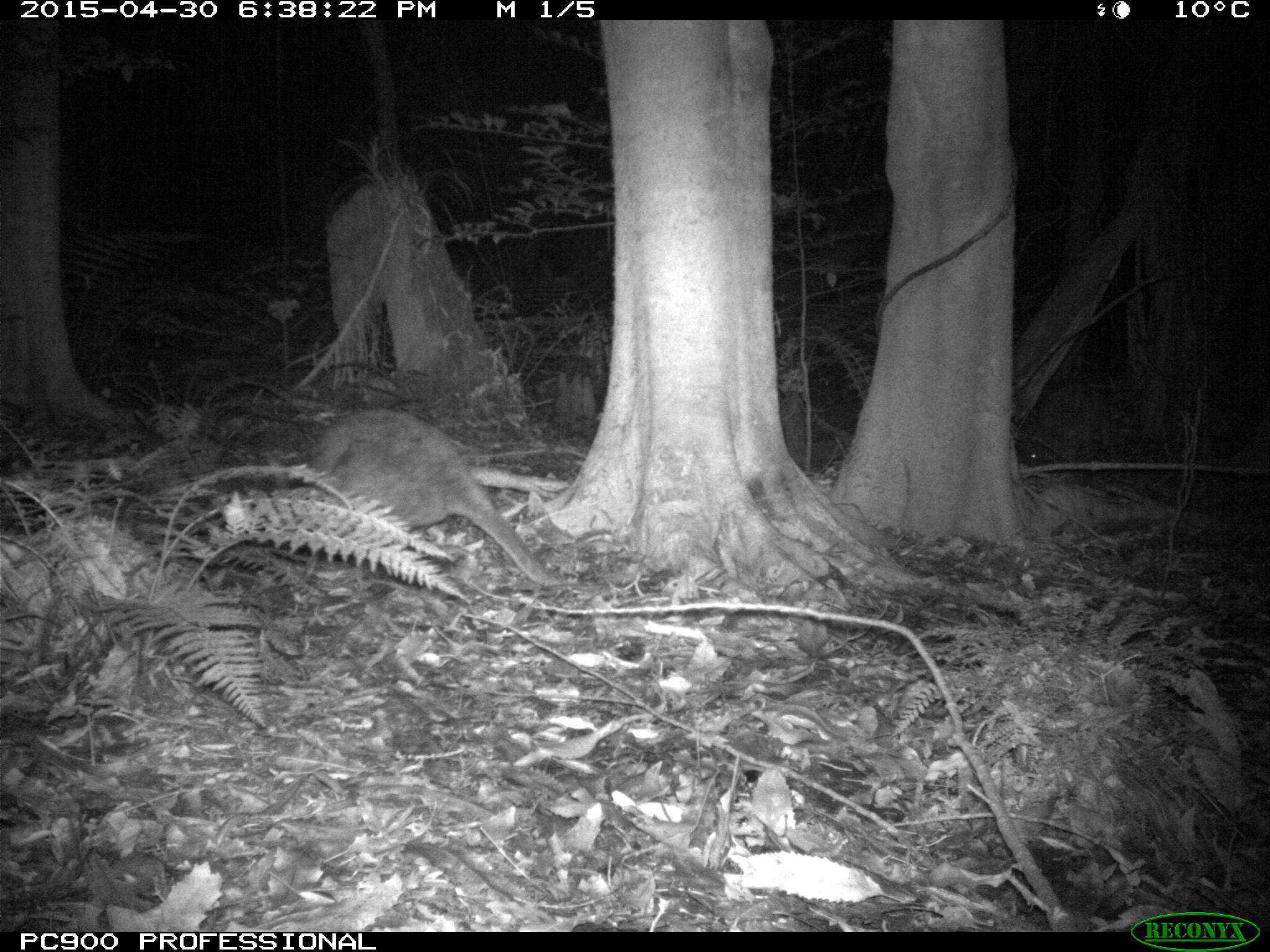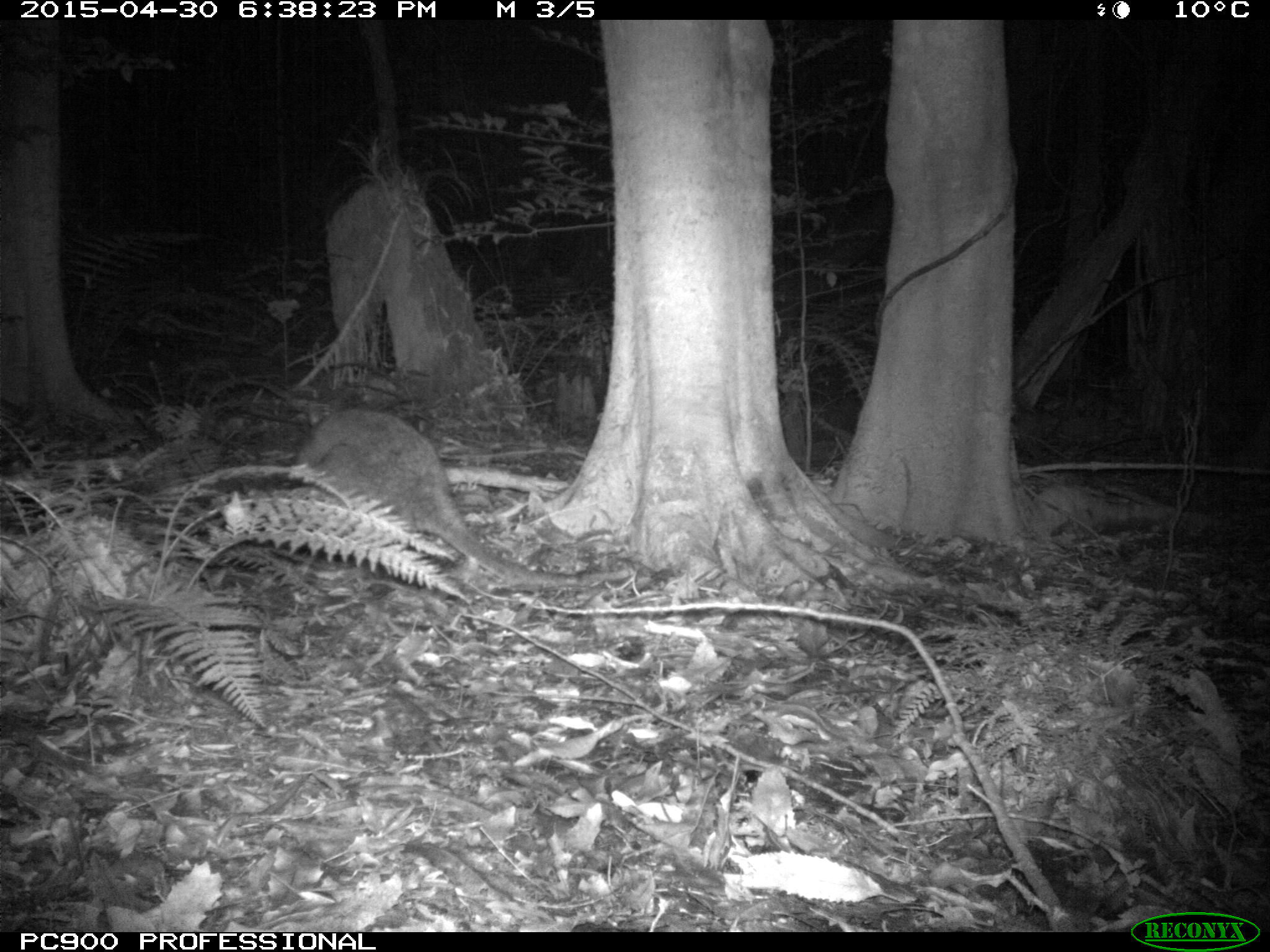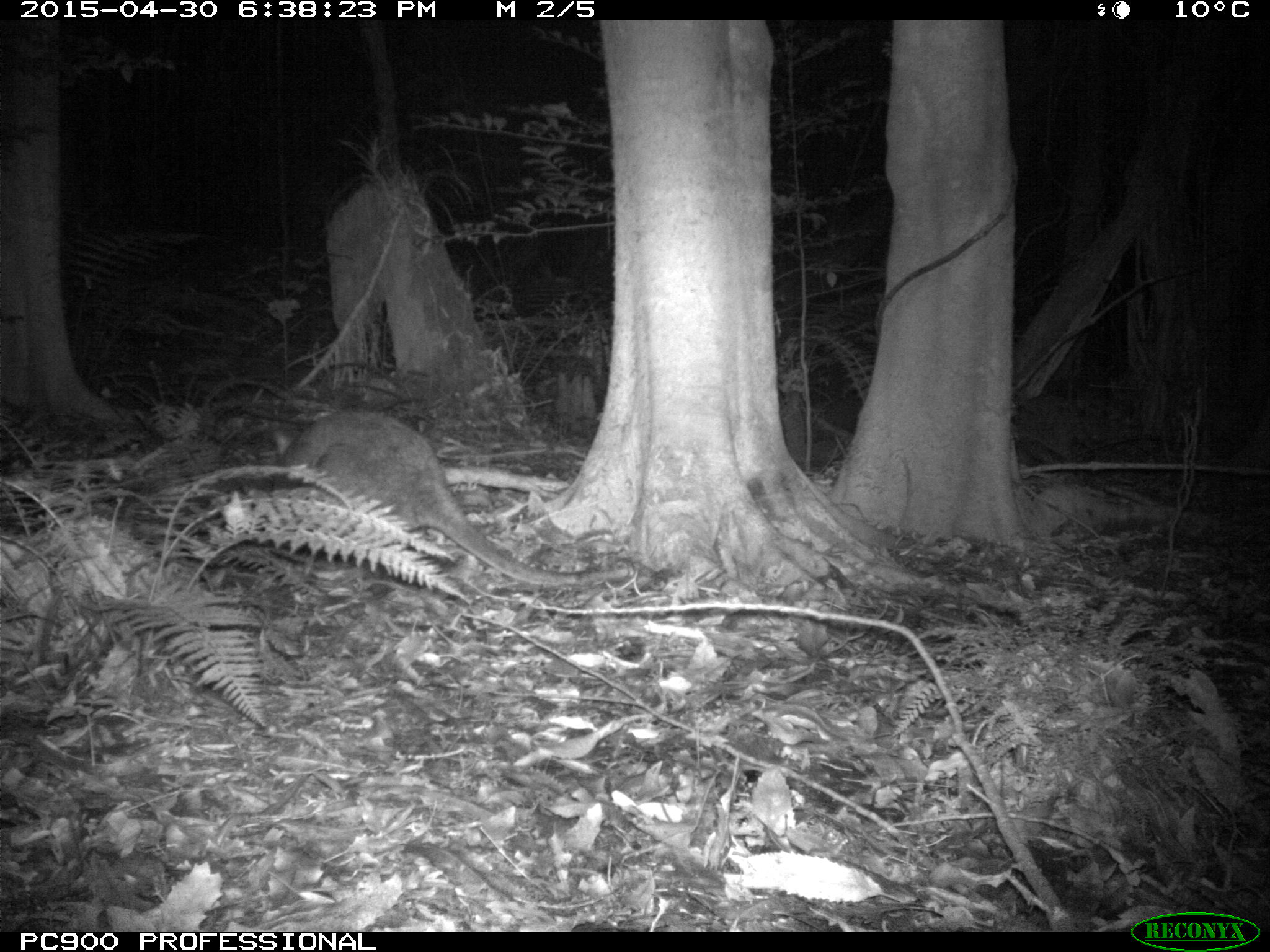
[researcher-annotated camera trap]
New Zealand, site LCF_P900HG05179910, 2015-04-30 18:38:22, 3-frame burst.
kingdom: Animalia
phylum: Chordata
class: Mammalia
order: Diprotodontia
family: Macropodidae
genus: Notamacropus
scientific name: Notamacropus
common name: wallaby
Wallaby (Notamacropus).